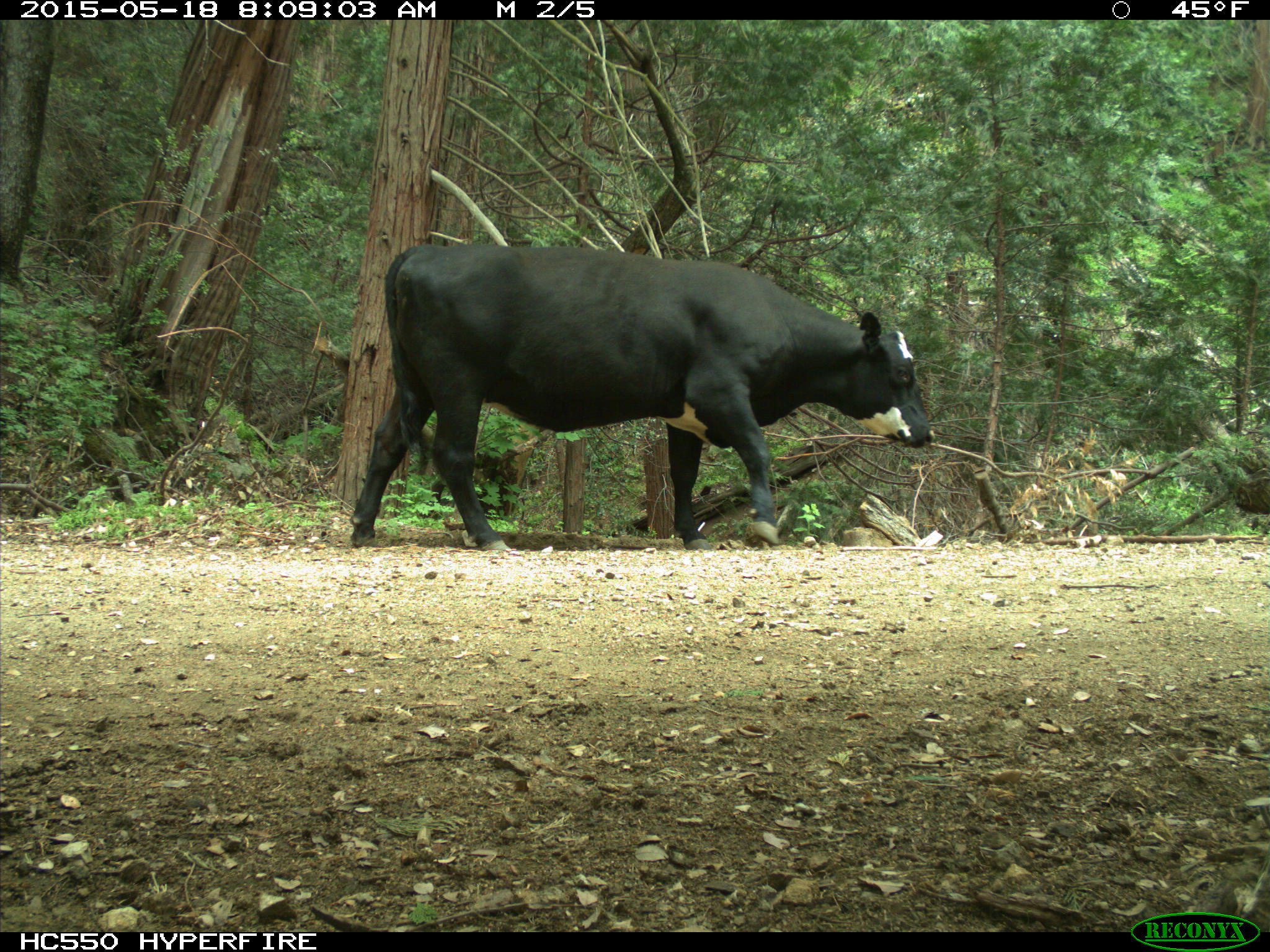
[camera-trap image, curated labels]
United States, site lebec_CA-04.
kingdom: Animalia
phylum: Chordata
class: Mammalia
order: Artiodactyla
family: Bovidae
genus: Bos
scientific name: Bos taurus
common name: domestic cow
Bos taurus (domestic cow).